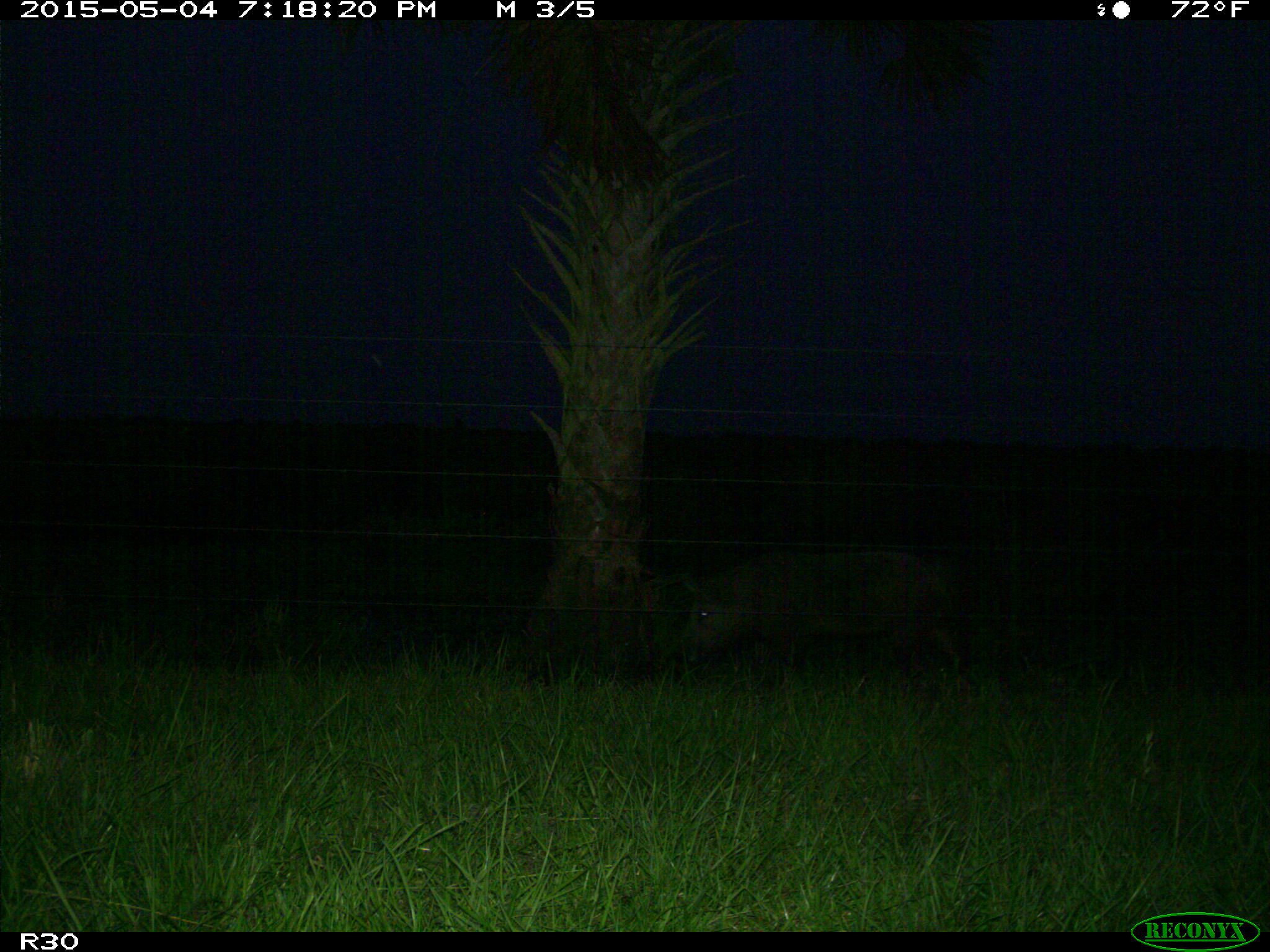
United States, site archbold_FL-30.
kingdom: Animalia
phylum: Chordata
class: Mammalia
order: Artiodactyla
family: Suidae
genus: Sus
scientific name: Sus scrofa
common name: wild boar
Sus scrofa (wild boar).